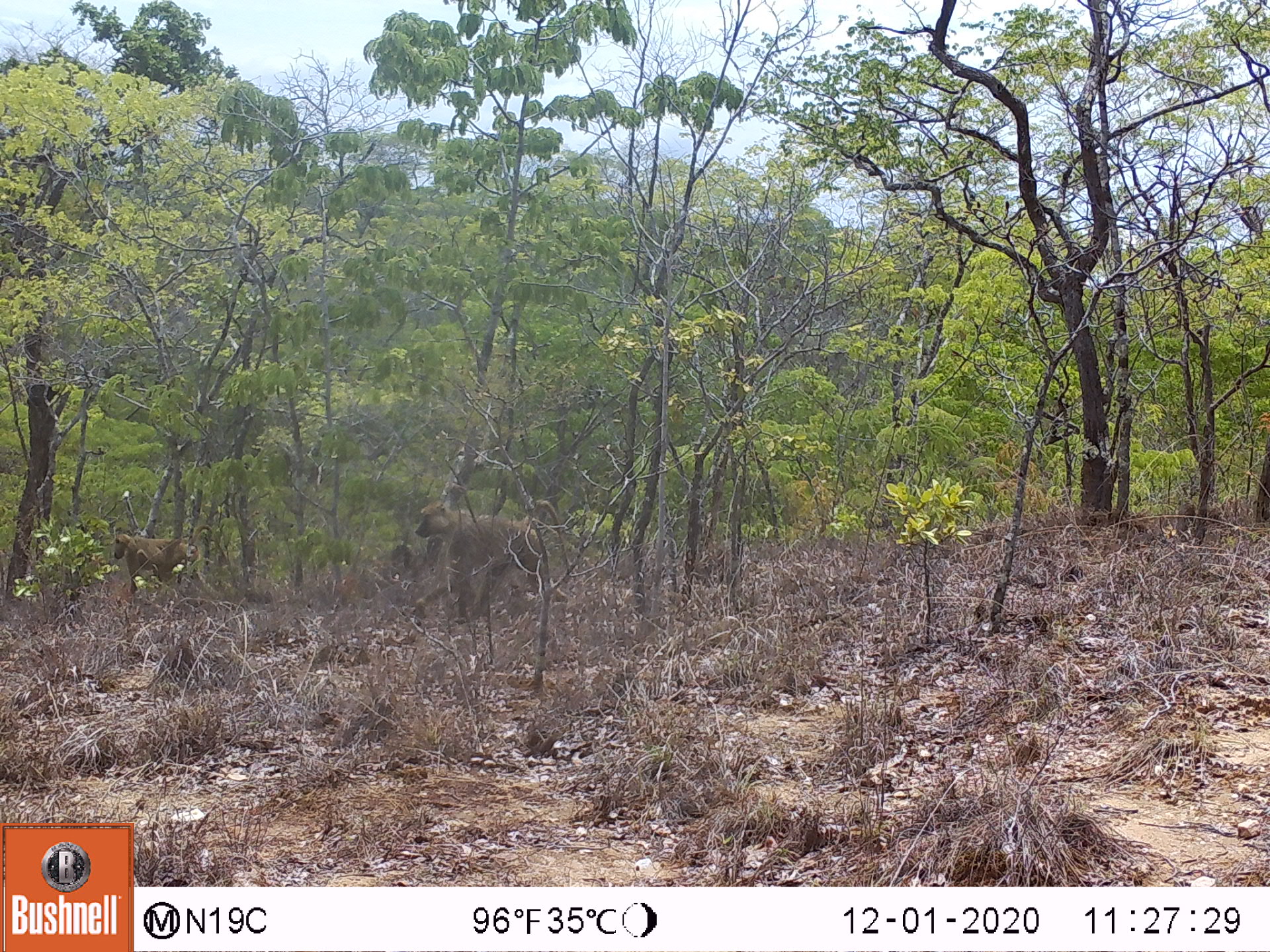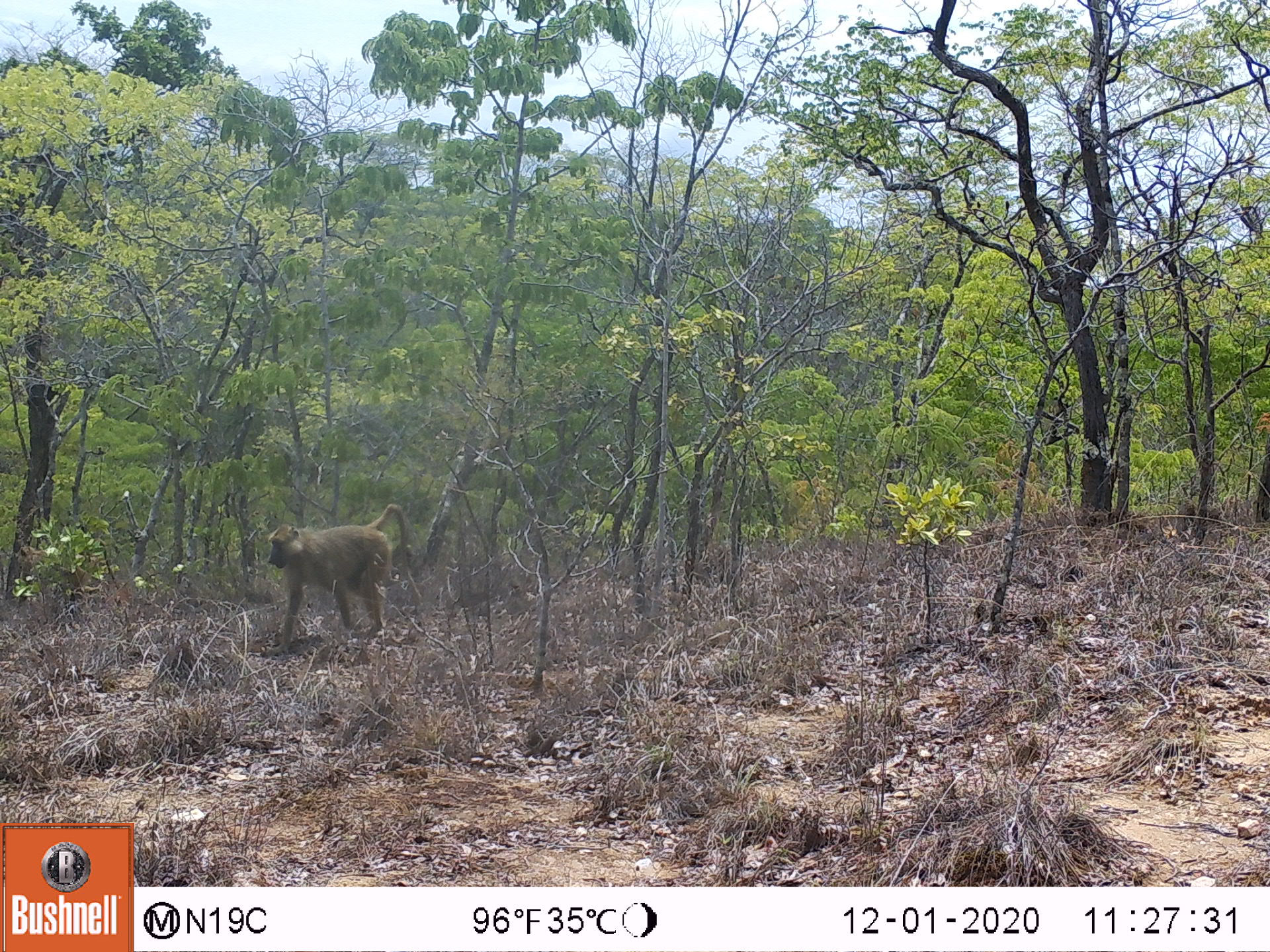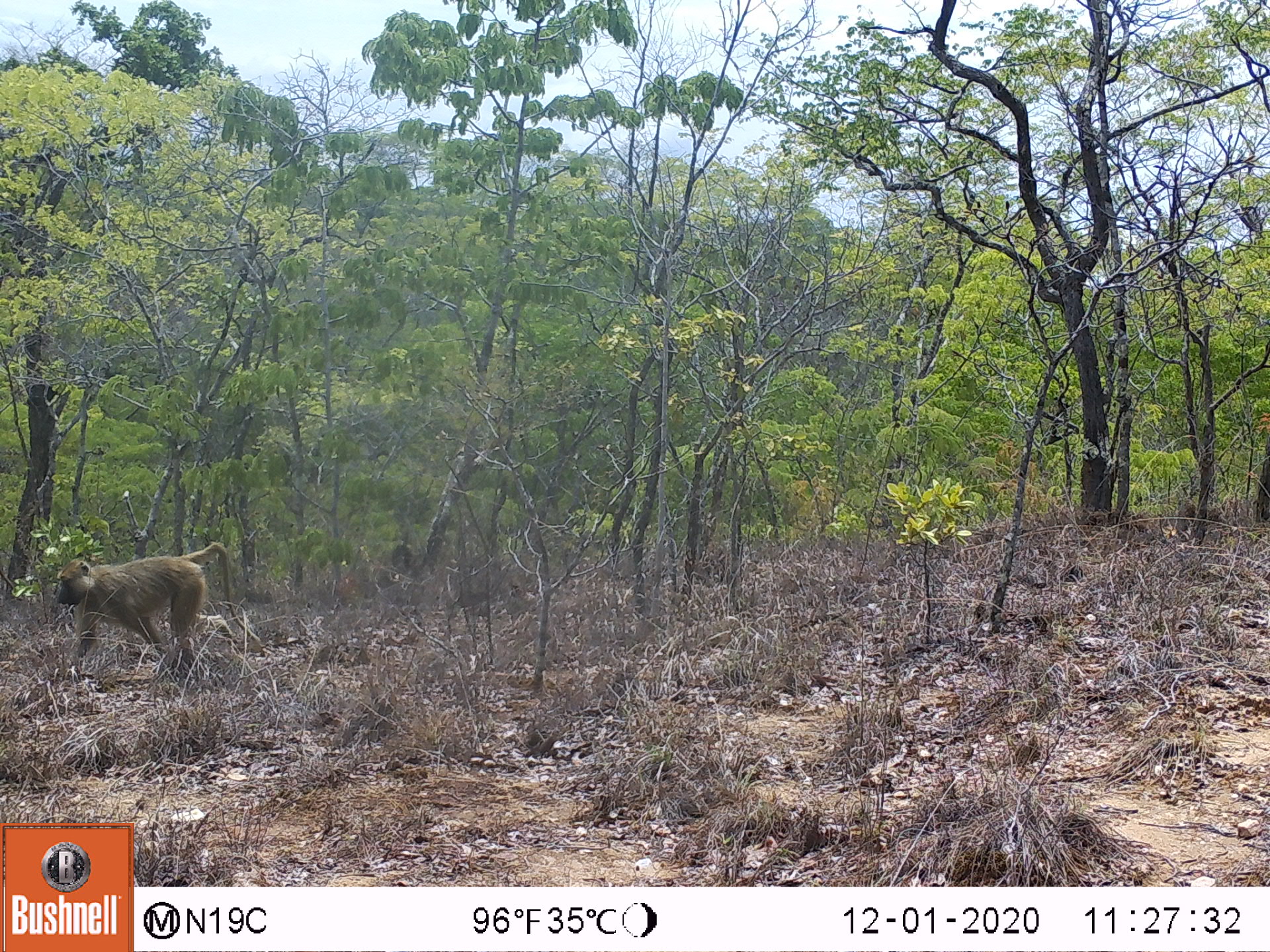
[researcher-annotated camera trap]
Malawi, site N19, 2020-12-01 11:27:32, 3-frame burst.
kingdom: Animalia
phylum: Chordata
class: Mammalia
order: Primates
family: Cercopithecidae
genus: Papio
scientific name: Papio cynocephalus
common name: yellow baboon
Yellow baboon (Papio cynocephalus), count 2.